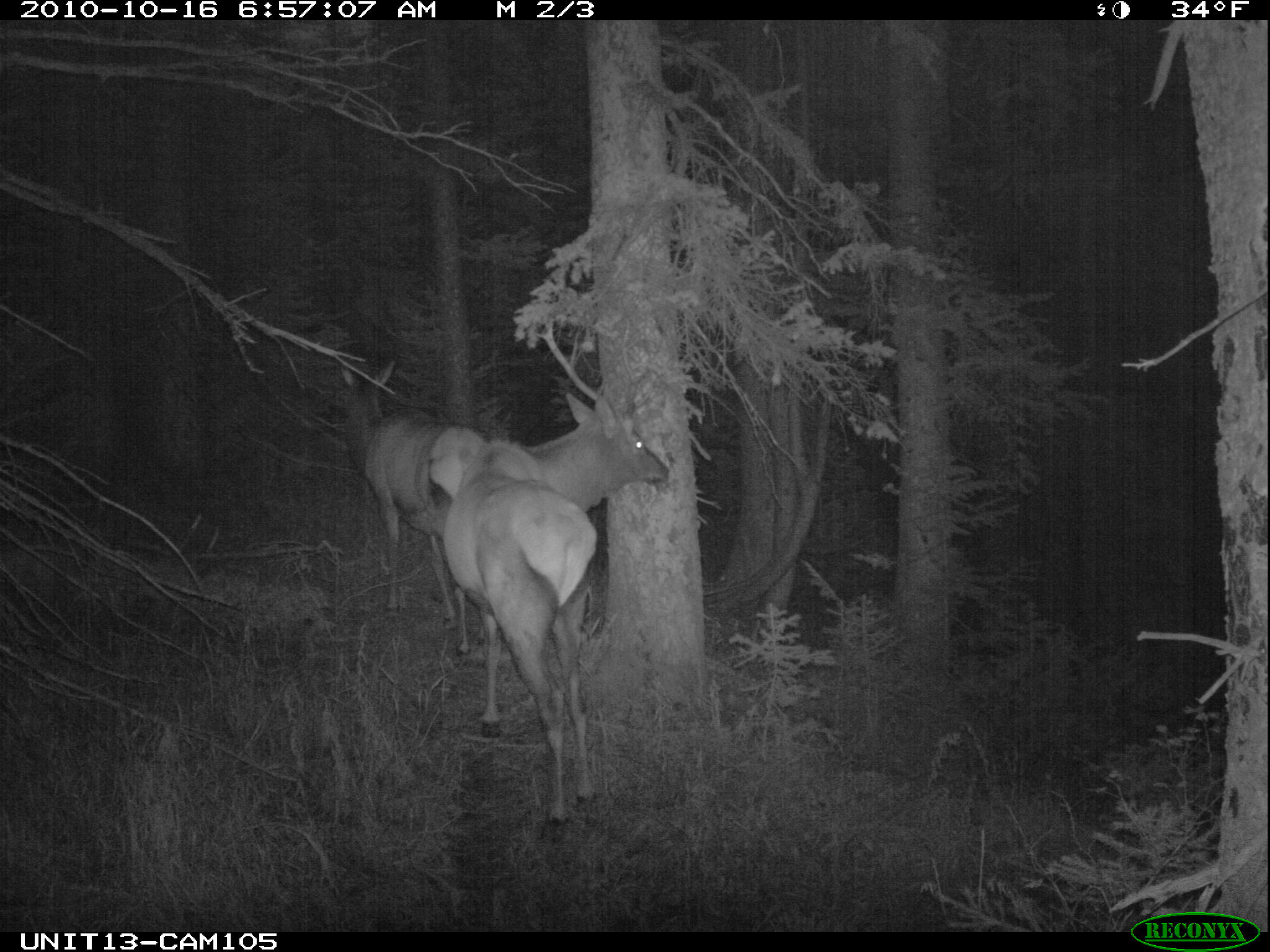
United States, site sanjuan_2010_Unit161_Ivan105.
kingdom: Animalia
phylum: Chordata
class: Mammalia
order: Artiodactyla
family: Cervidae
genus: Cervus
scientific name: Cervus elaphus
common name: red deer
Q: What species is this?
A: Cervus elaphus (red deer).